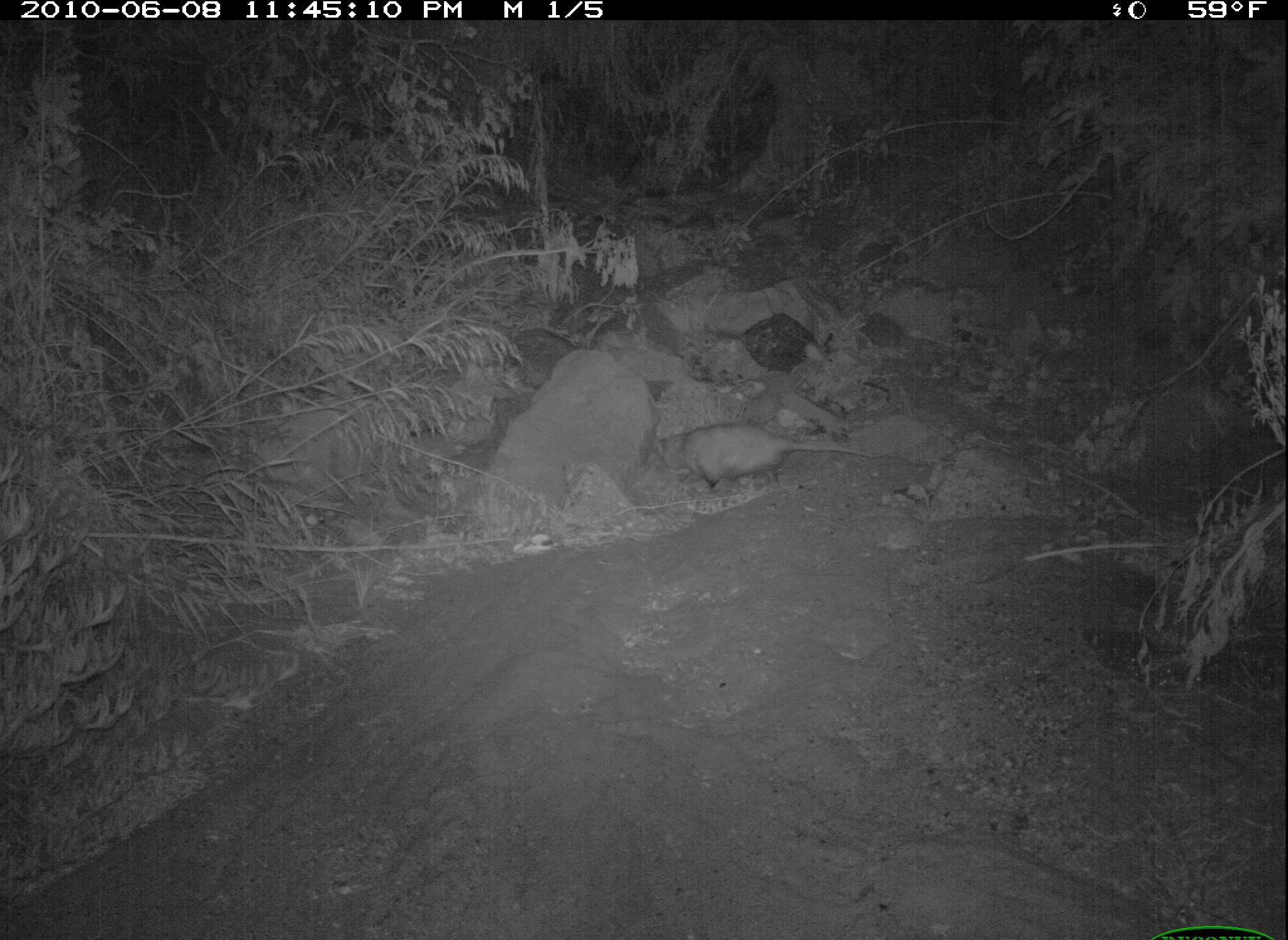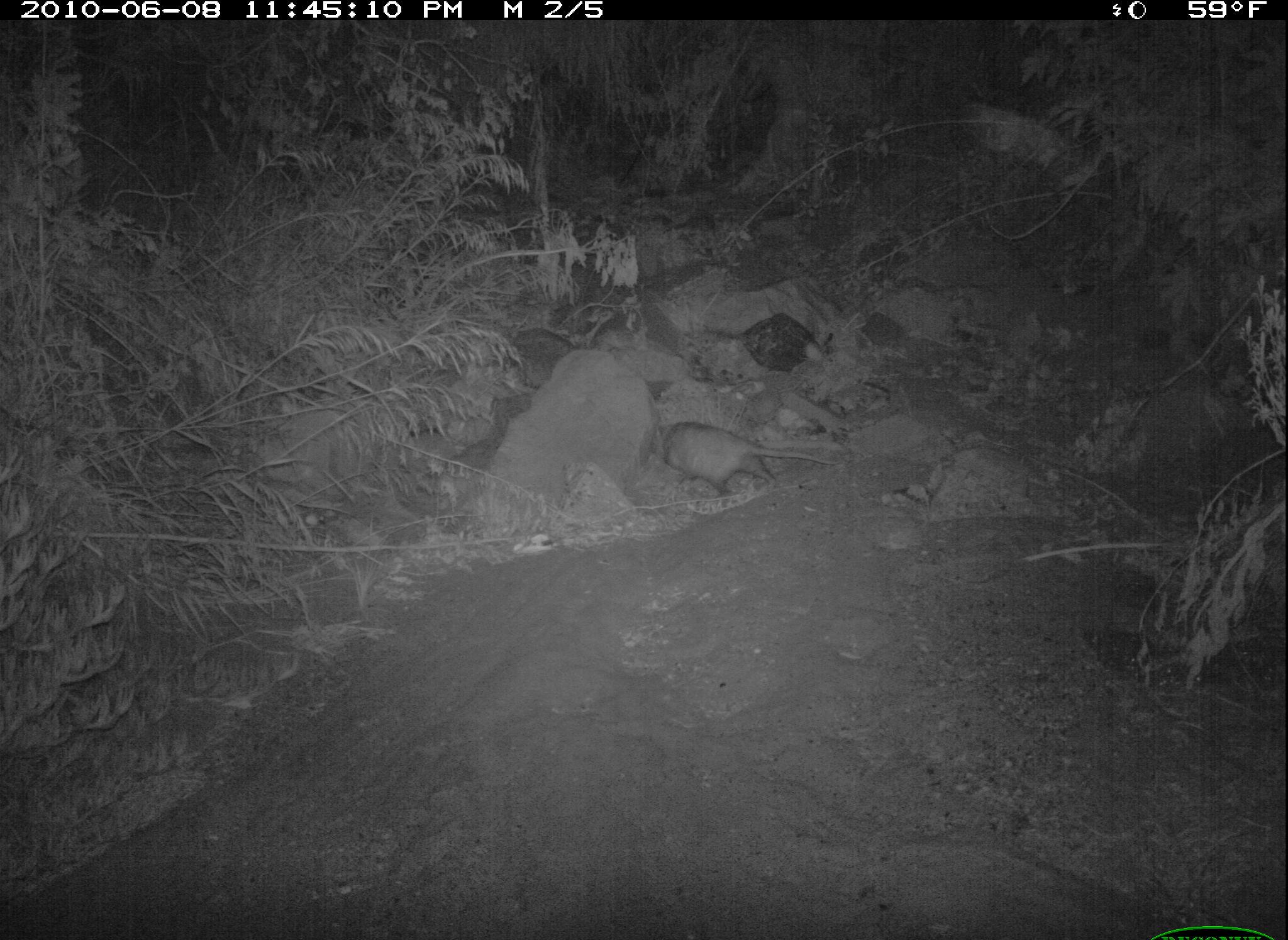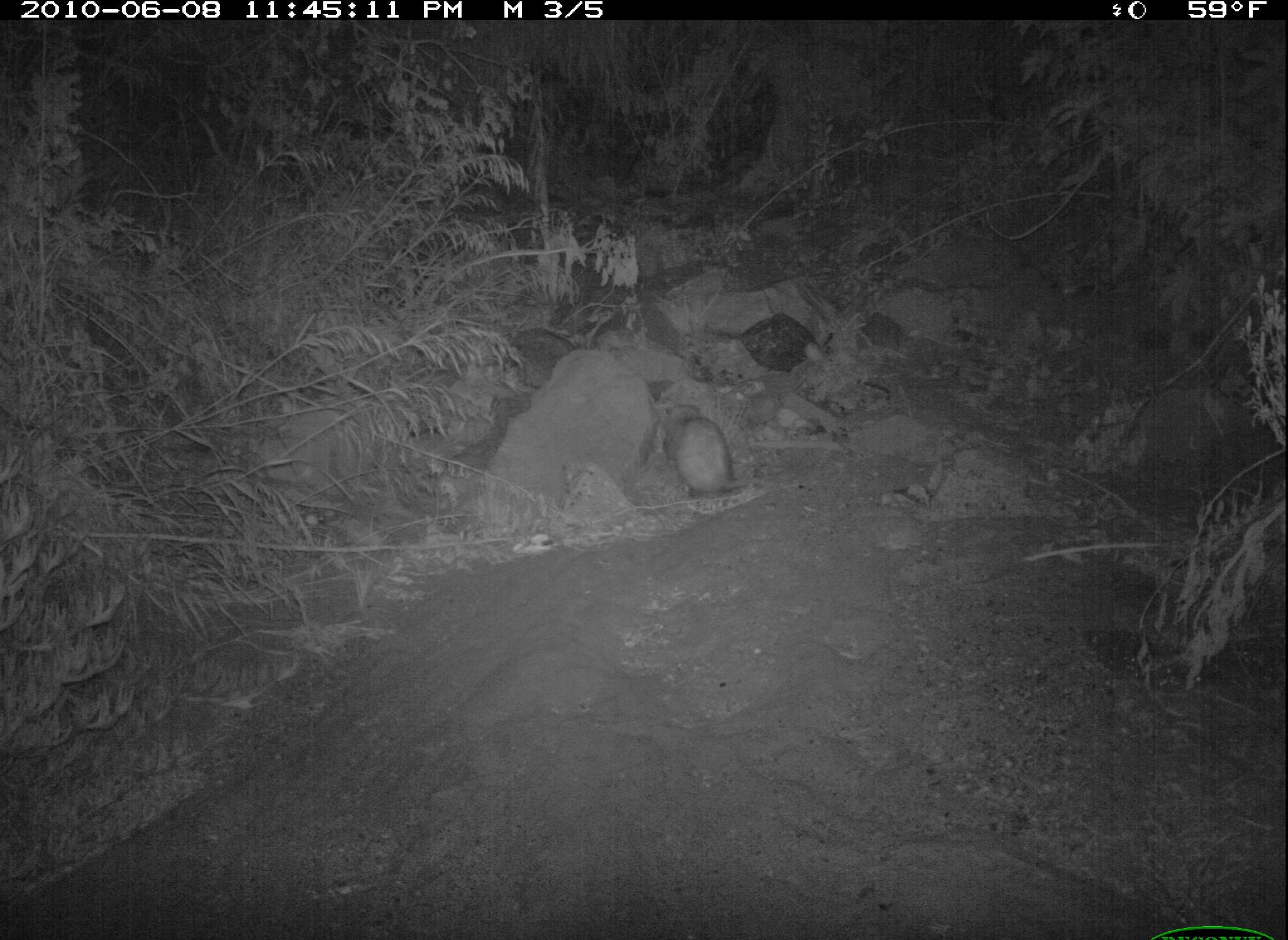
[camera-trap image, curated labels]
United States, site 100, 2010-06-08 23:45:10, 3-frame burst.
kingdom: Animalia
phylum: Chordata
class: Mammalia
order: Didelphimorphia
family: Didelphidae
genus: Didelphis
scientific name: Didelphis virginiana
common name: virginia opossum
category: opossum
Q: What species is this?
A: Opossum (virginia opossum) (Didelphis virginiana).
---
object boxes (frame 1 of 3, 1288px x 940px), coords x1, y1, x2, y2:
opossum: 642, 409, 882, 493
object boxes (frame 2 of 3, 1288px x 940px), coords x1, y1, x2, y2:
opossum: 631, 396, 847, 506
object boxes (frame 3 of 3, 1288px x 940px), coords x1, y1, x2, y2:
opossum: 647, 399, 791, 509